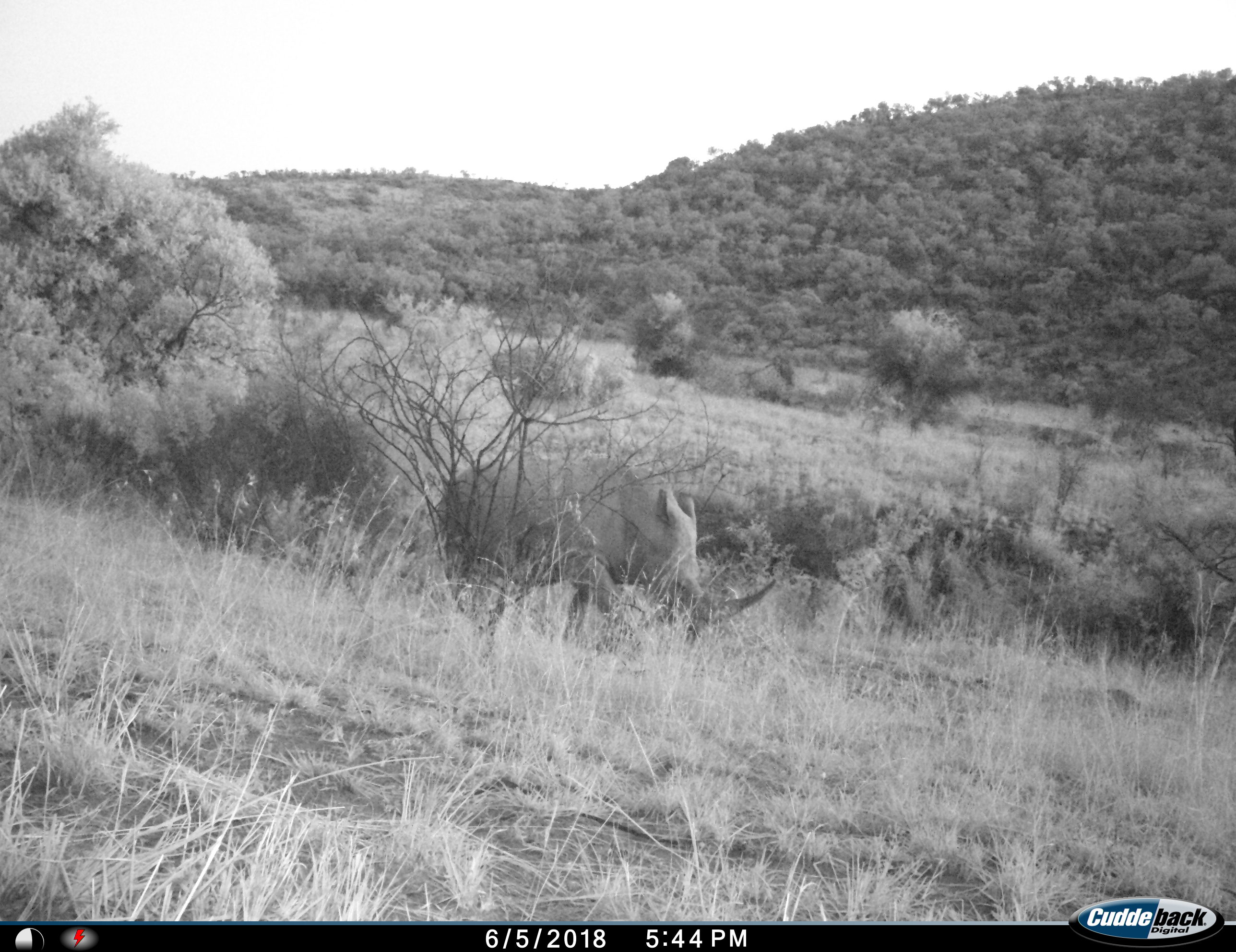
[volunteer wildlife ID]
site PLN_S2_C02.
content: unidentified animal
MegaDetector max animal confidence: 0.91